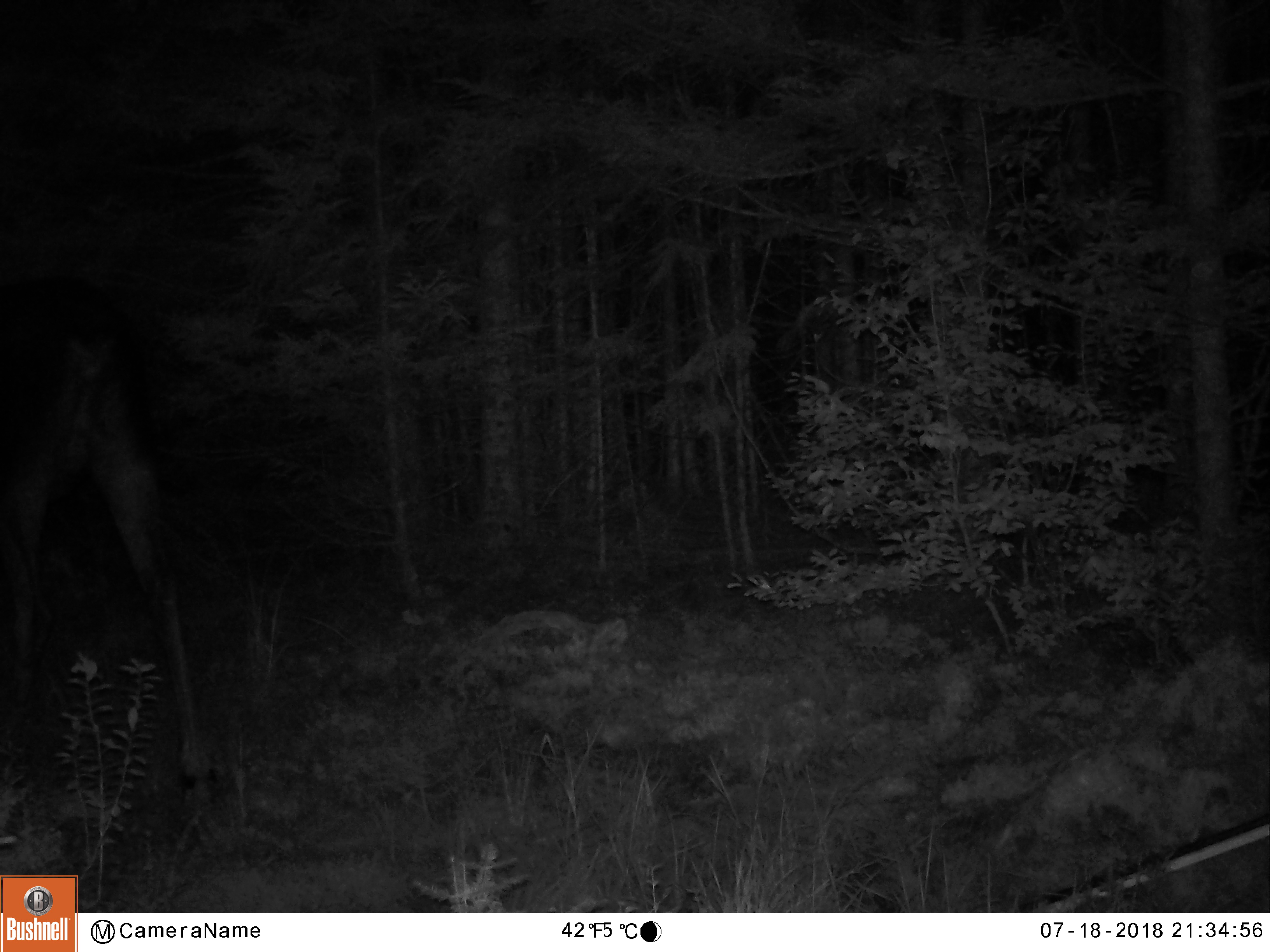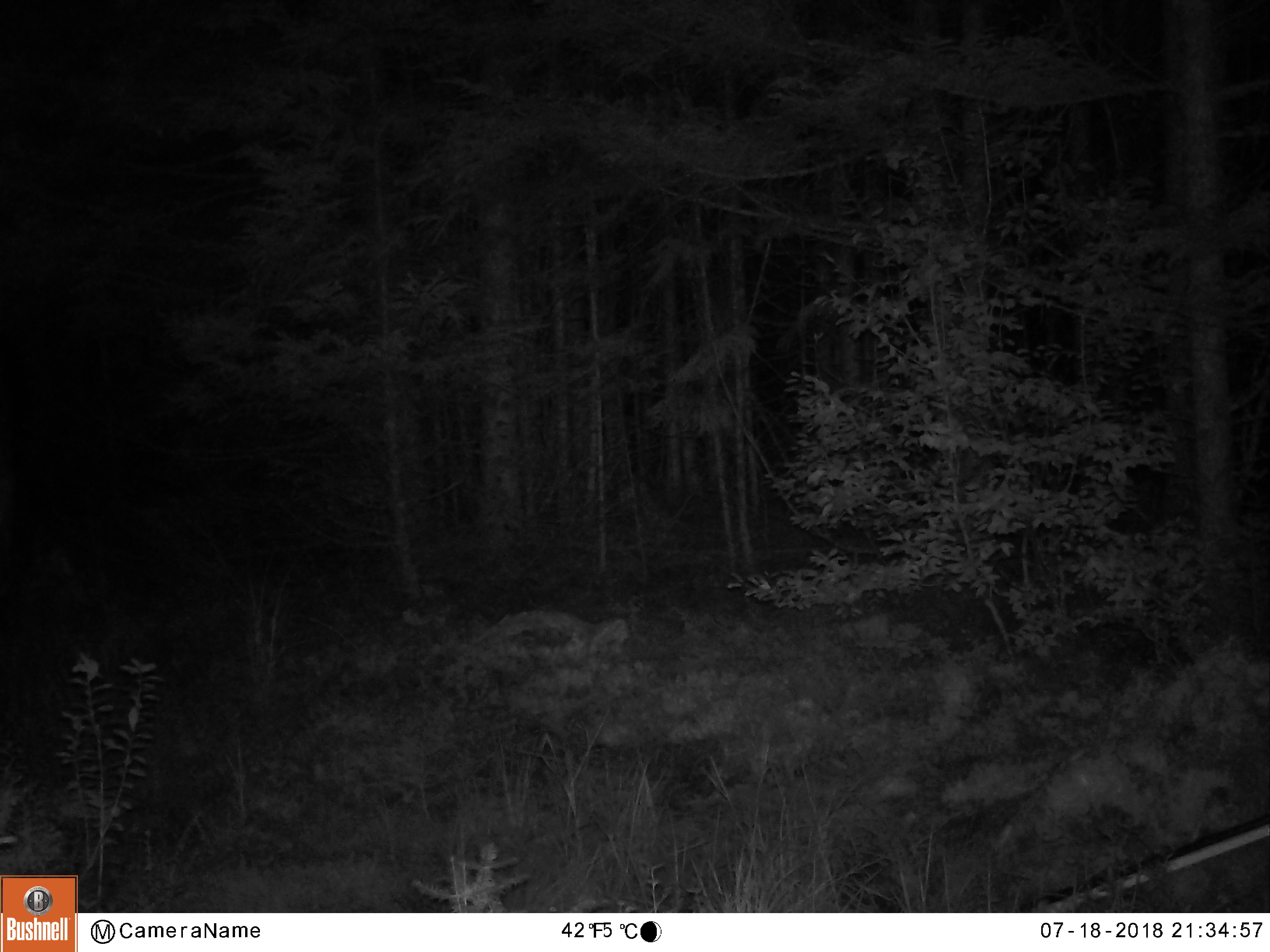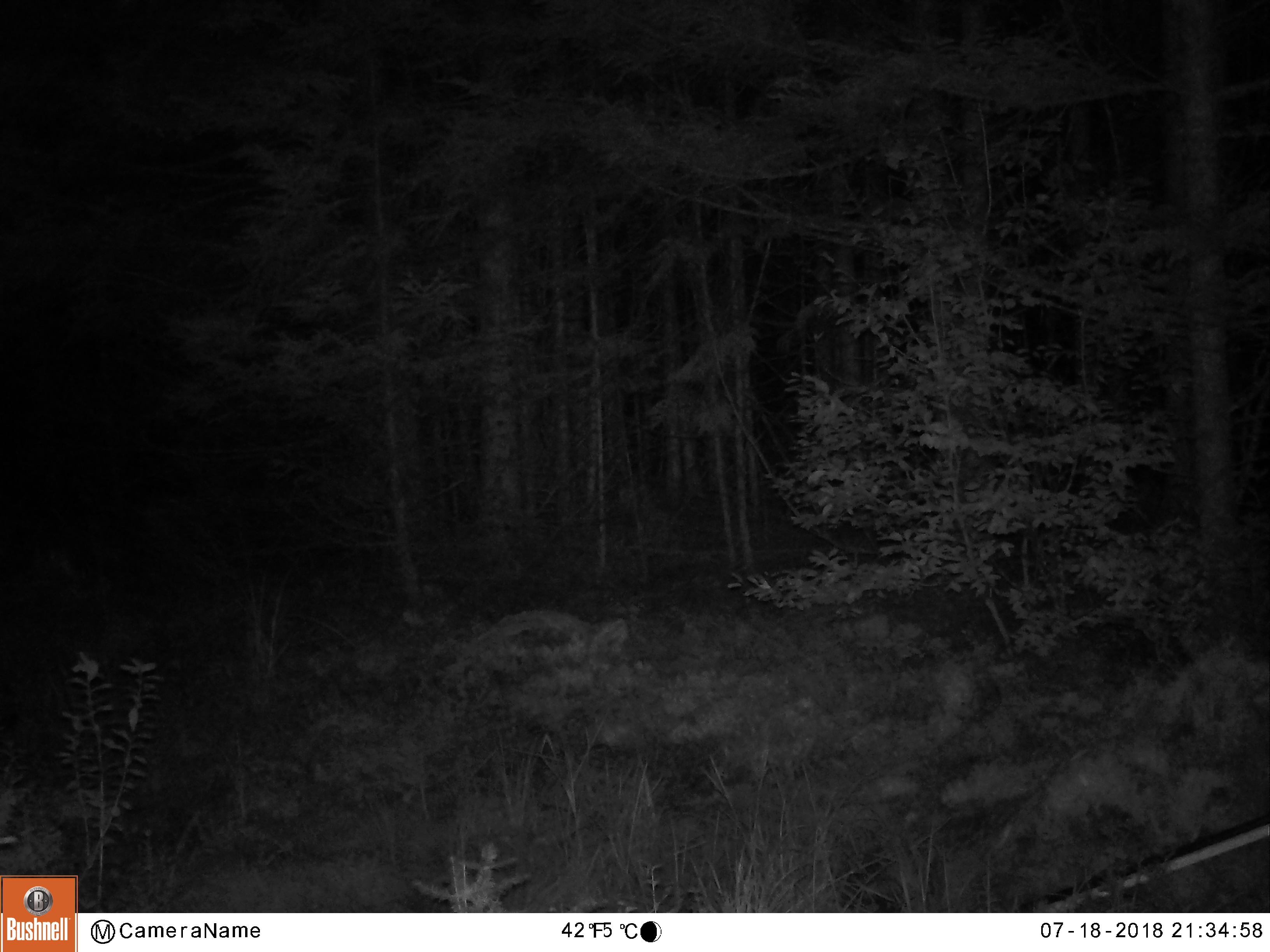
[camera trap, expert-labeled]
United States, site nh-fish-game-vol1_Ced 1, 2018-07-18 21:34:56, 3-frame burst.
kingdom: Animalia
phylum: Chordata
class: Mammalia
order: Artiodactyla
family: Cervidae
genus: Alces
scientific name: Alces alces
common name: moose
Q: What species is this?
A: Moose (Alces alces).